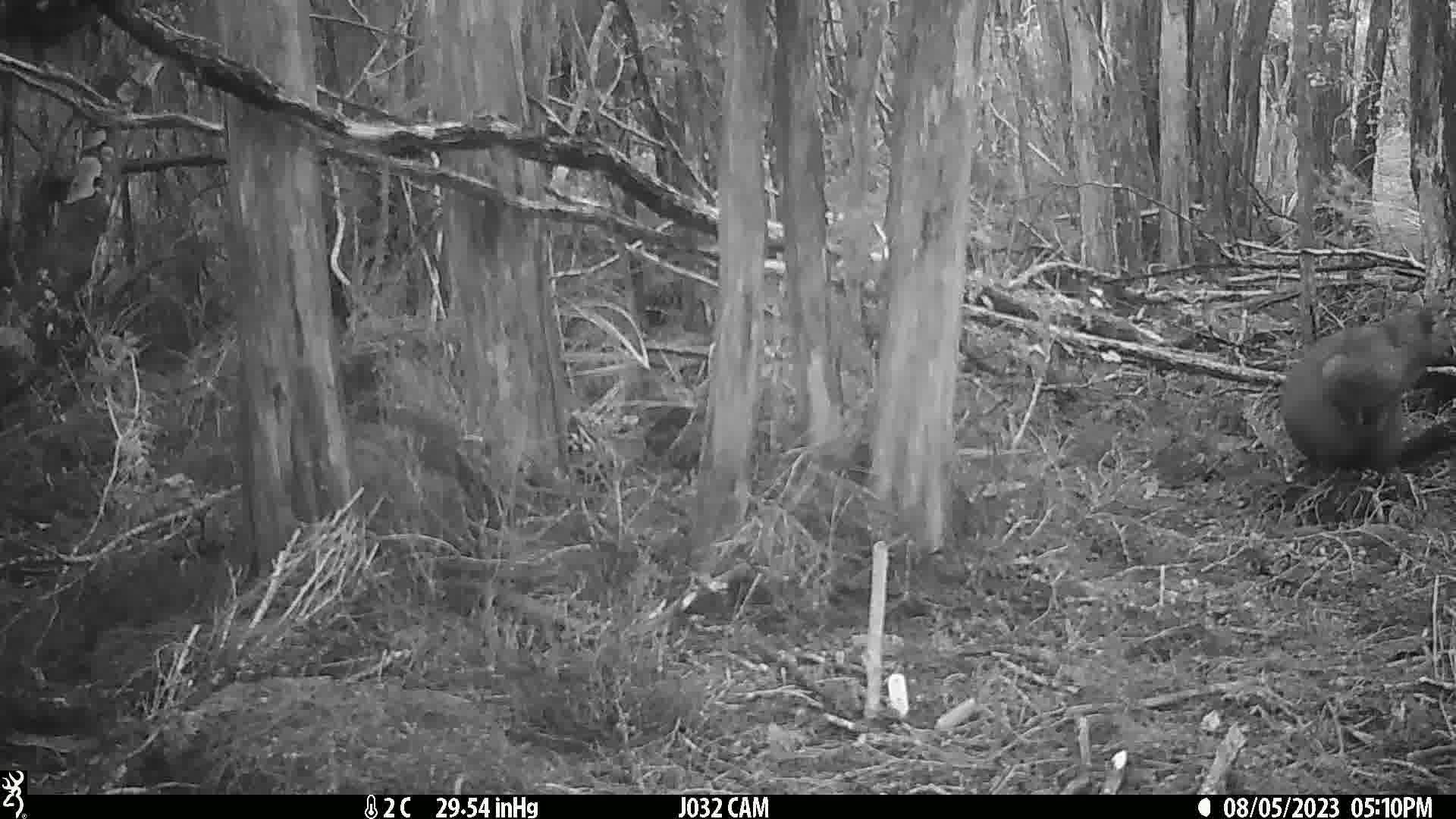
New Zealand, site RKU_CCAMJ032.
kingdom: Animalia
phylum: Chordata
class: Mammalia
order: Diprotodontia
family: Phalangeridae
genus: Trichosurus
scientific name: Trichosurus vulpecula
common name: common brushtail possum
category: possum